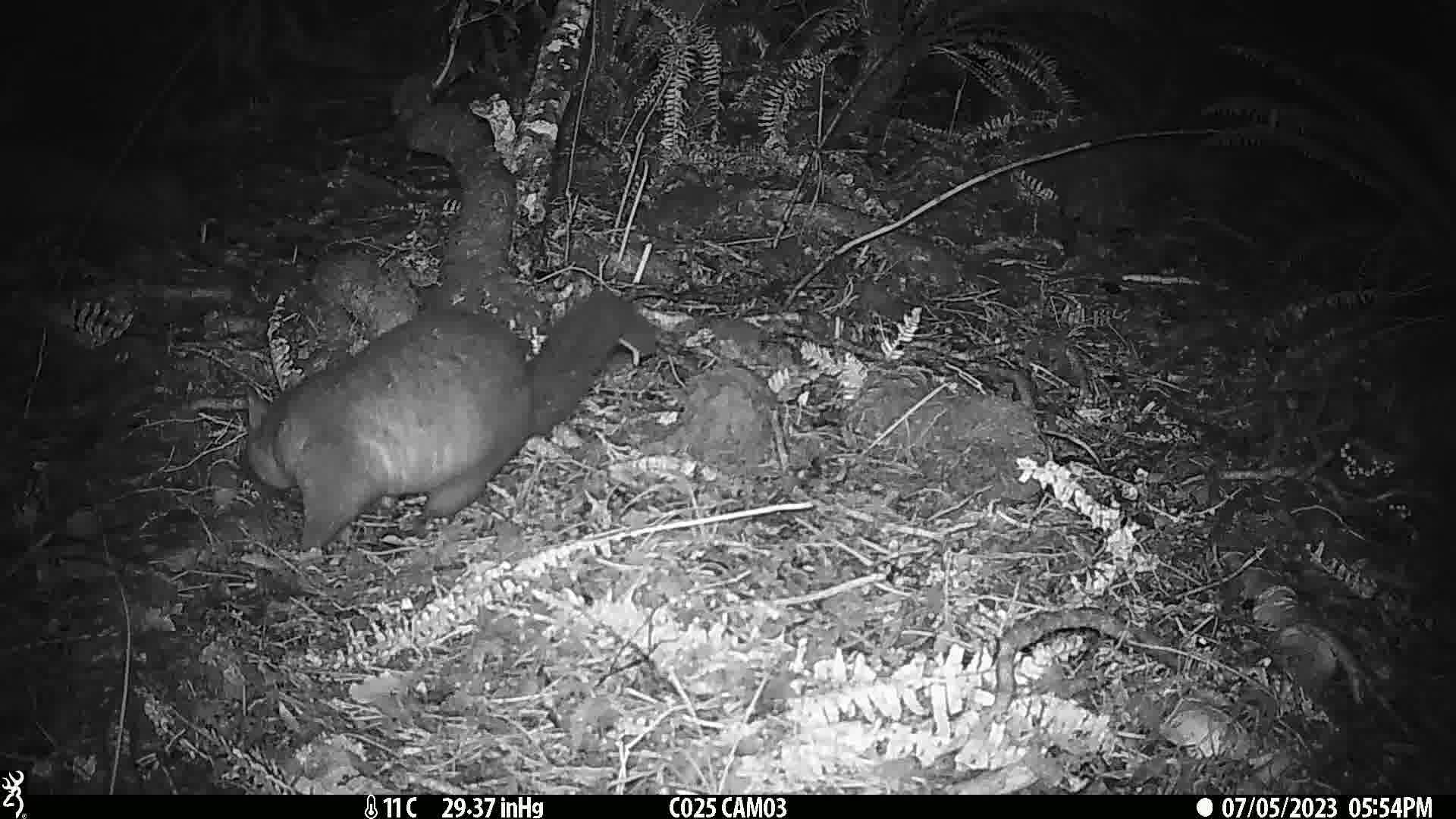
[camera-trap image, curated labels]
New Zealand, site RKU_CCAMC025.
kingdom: Animalia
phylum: Chordata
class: Mammalia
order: Diprotodontia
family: Phalangeridae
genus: Trichosurus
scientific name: Trichosurus vulpecula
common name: common brushtail possum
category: possum